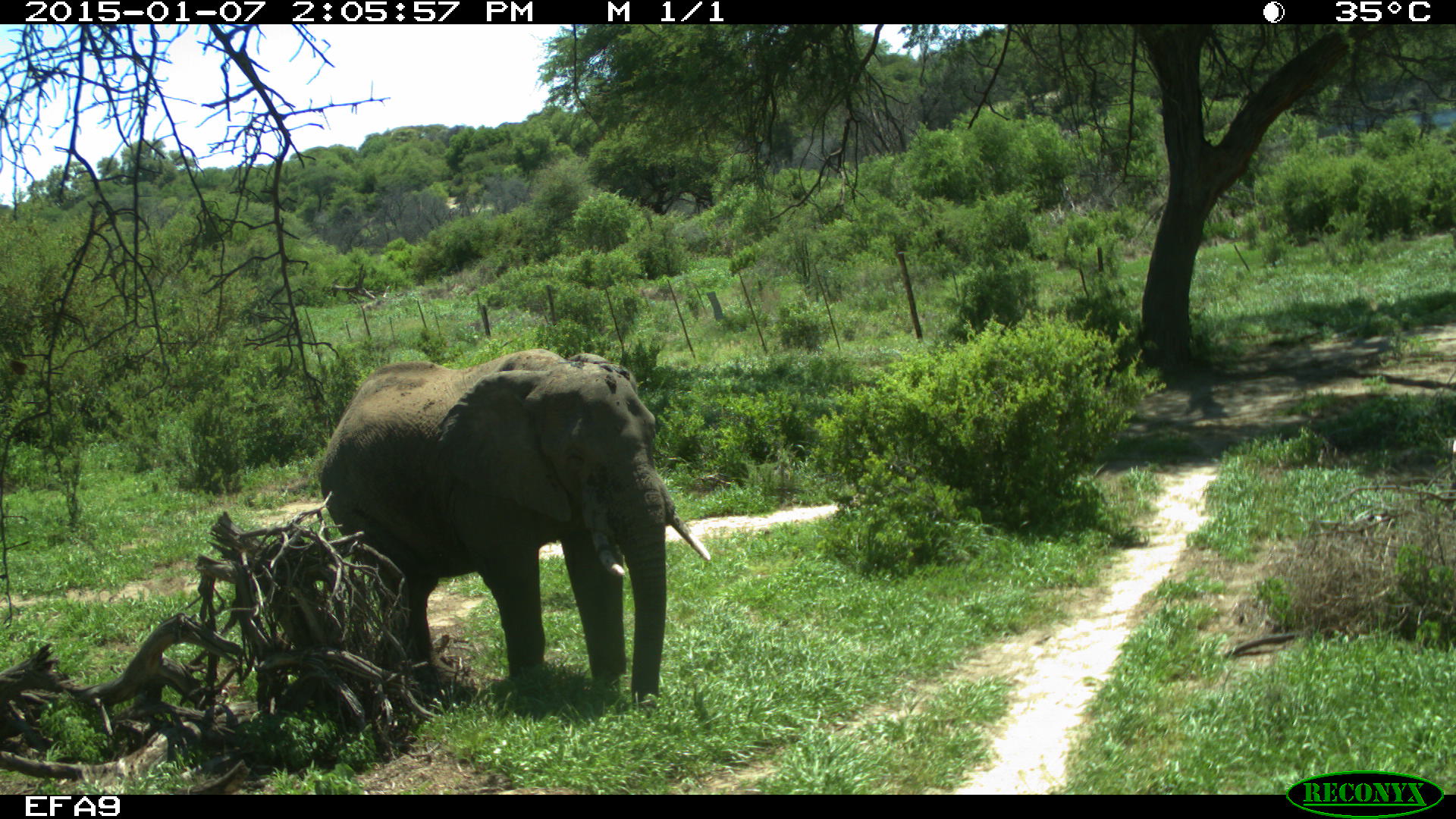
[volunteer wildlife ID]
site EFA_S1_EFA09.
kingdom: Animalia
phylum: Chordata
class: Mammalia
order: Proboscidea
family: Elephantidae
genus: Loxodonta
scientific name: Loxodonta africana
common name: african bush elephant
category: elephant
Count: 1.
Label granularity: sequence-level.